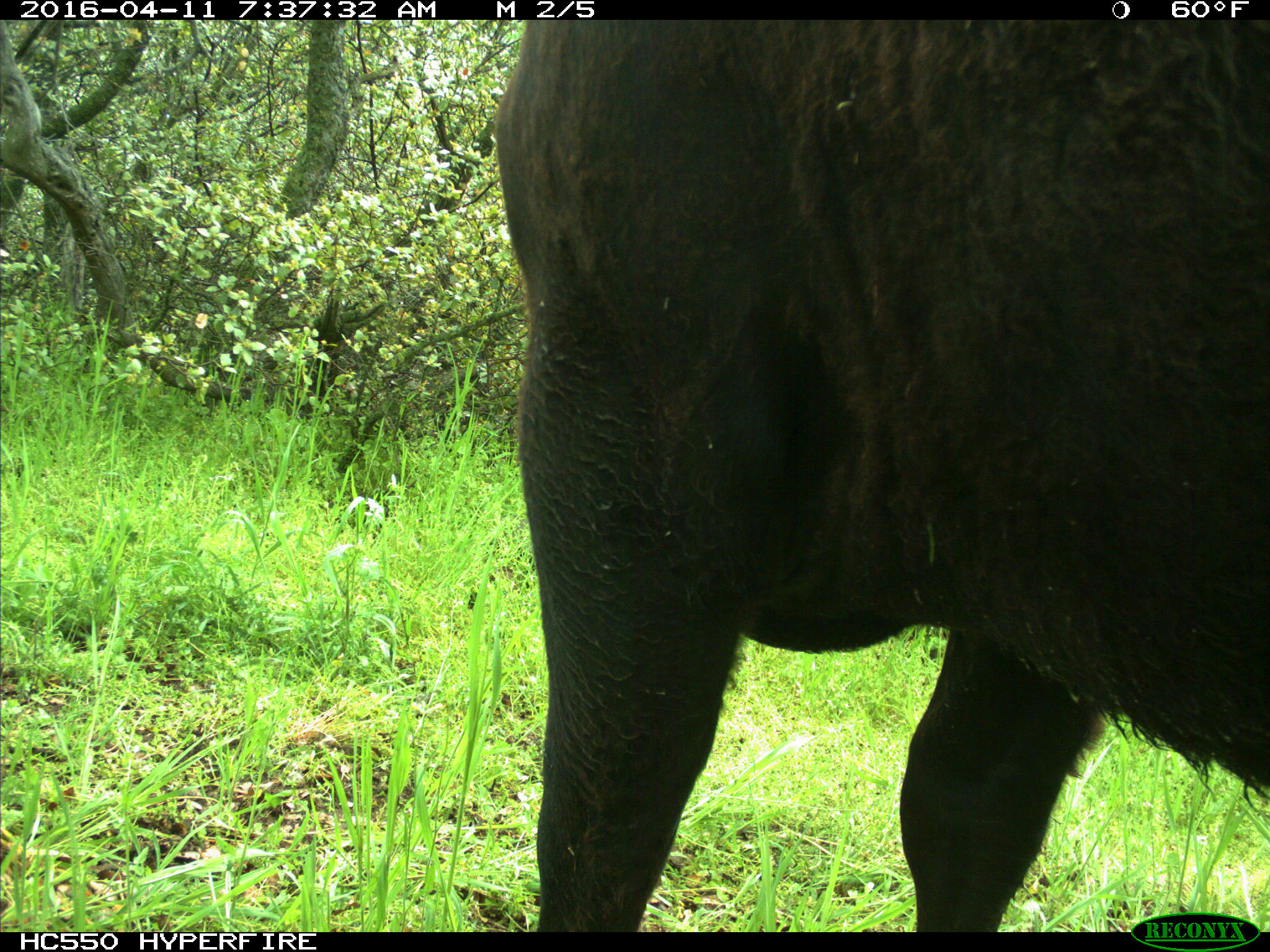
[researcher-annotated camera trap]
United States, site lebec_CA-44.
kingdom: Animalia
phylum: Chordata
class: Mammalia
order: Artiodactyla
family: Bovidae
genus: Bos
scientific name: Bos taurus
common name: domestic cow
Bos taurus (domestic cow).